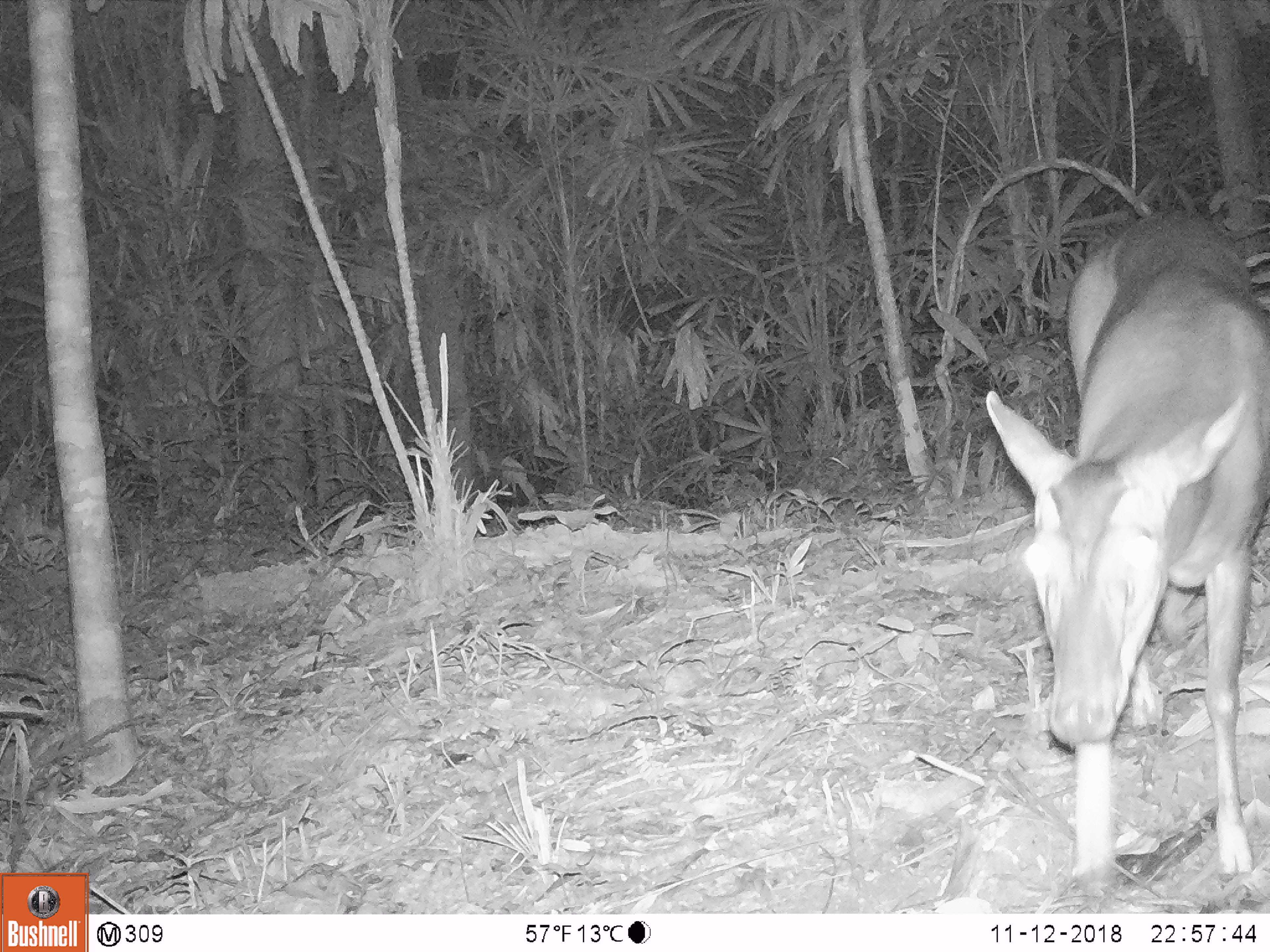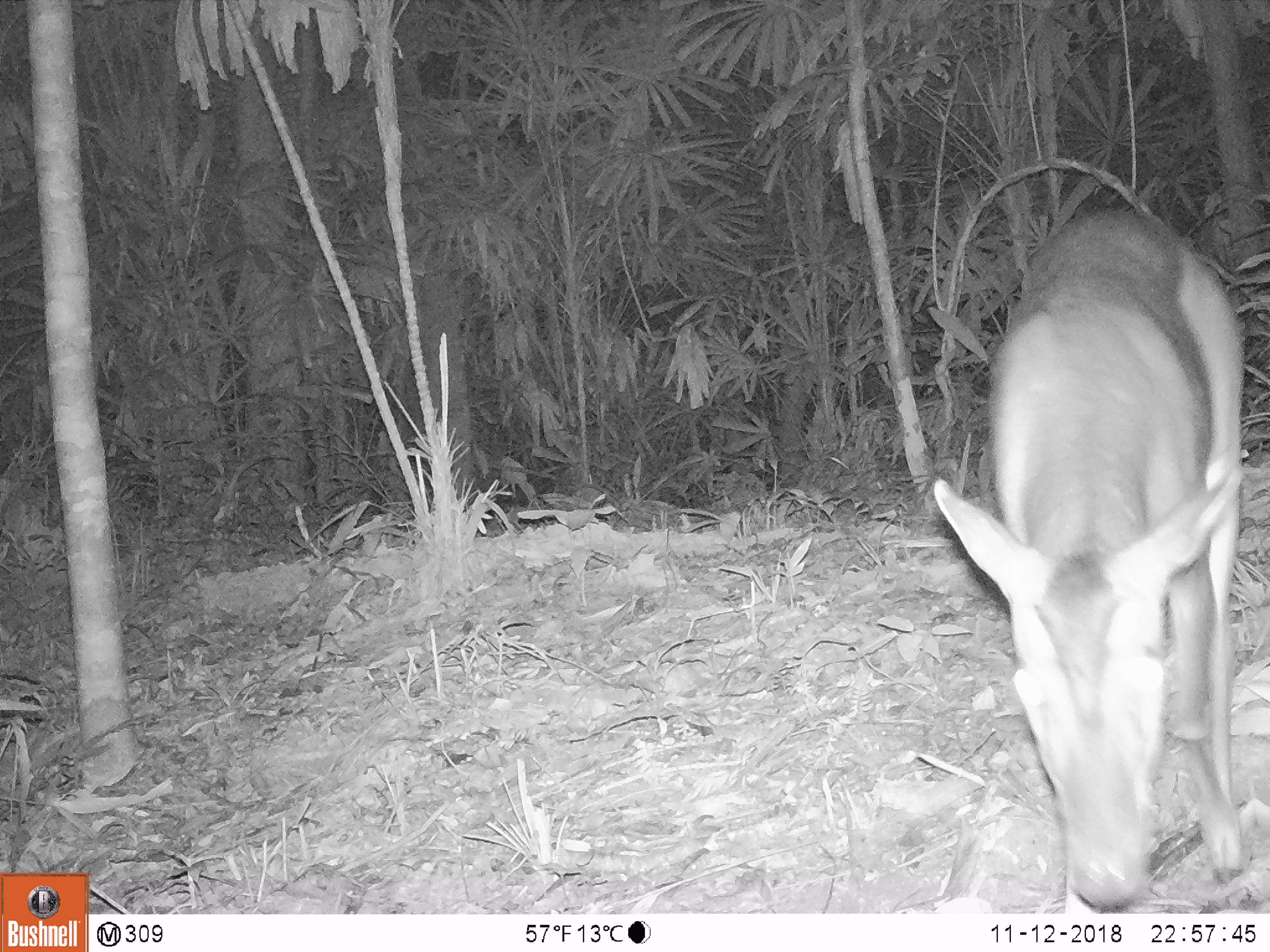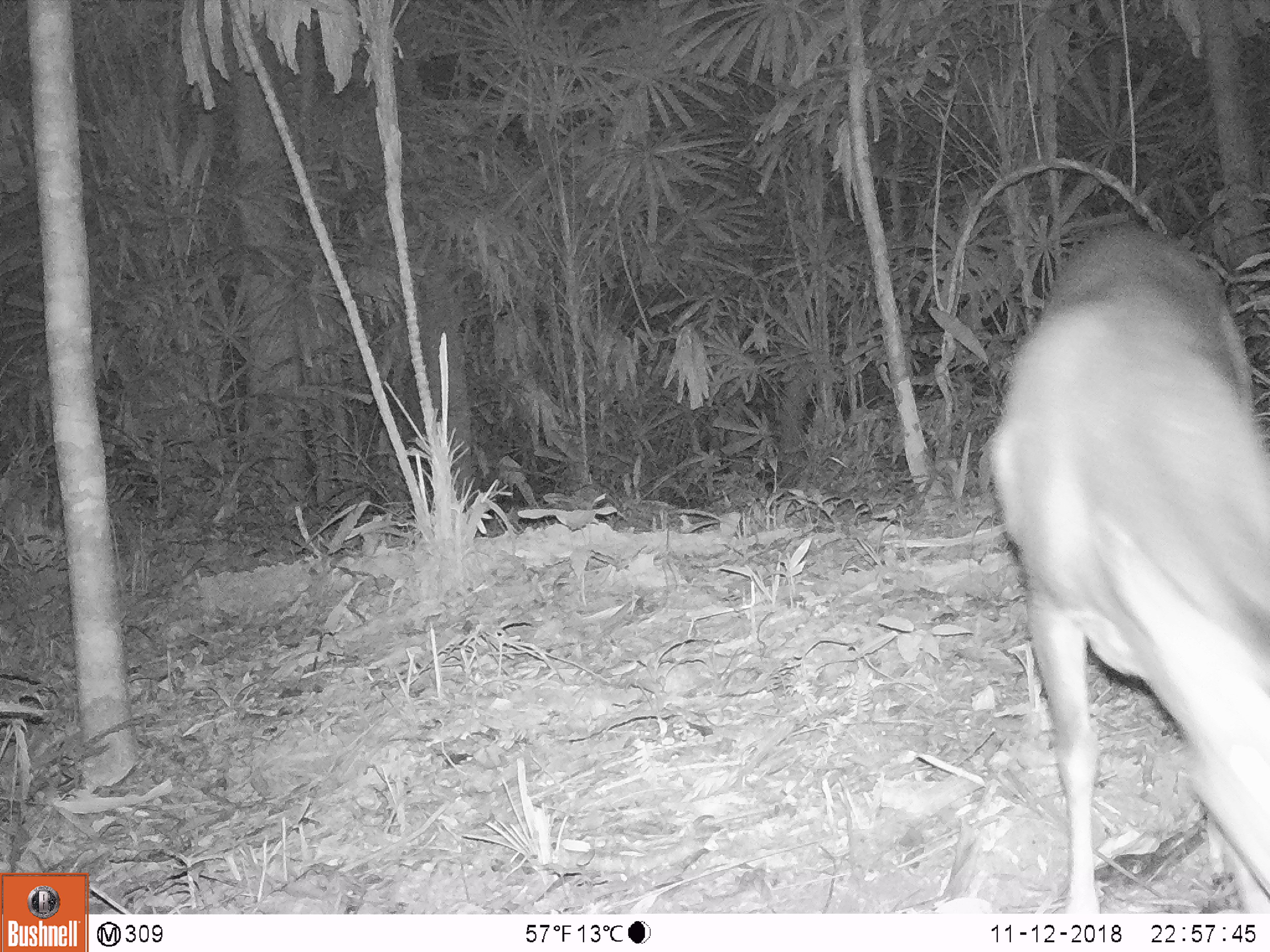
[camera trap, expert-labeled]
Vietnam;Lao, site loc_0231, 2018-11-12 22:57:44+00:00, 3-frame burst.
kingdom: Animalia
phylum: Chordata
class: Mammalia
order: Artiodactyla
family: Cervidae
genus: Muntiacus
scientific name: Muntiacus vuquangensis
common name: large-antlered muntjac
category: large antlered muntjac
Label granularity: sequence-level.